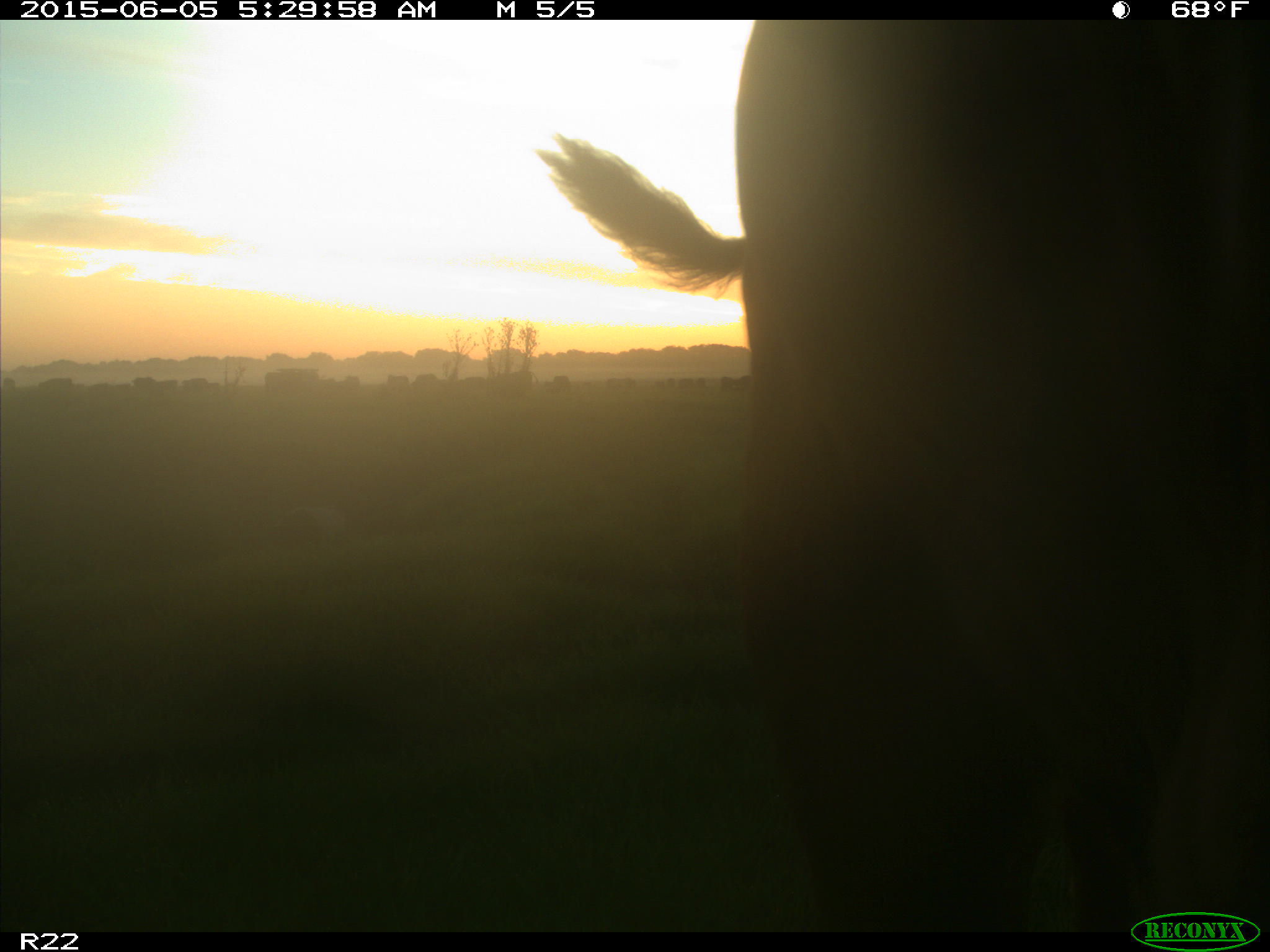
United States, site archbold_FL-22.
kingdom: Animalia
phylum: Chordata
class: Mammalia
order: Artiodactyla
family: Bovidae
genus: Bos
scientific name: Bos taurus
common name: domestic cow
Bos taurus (domestic cow).